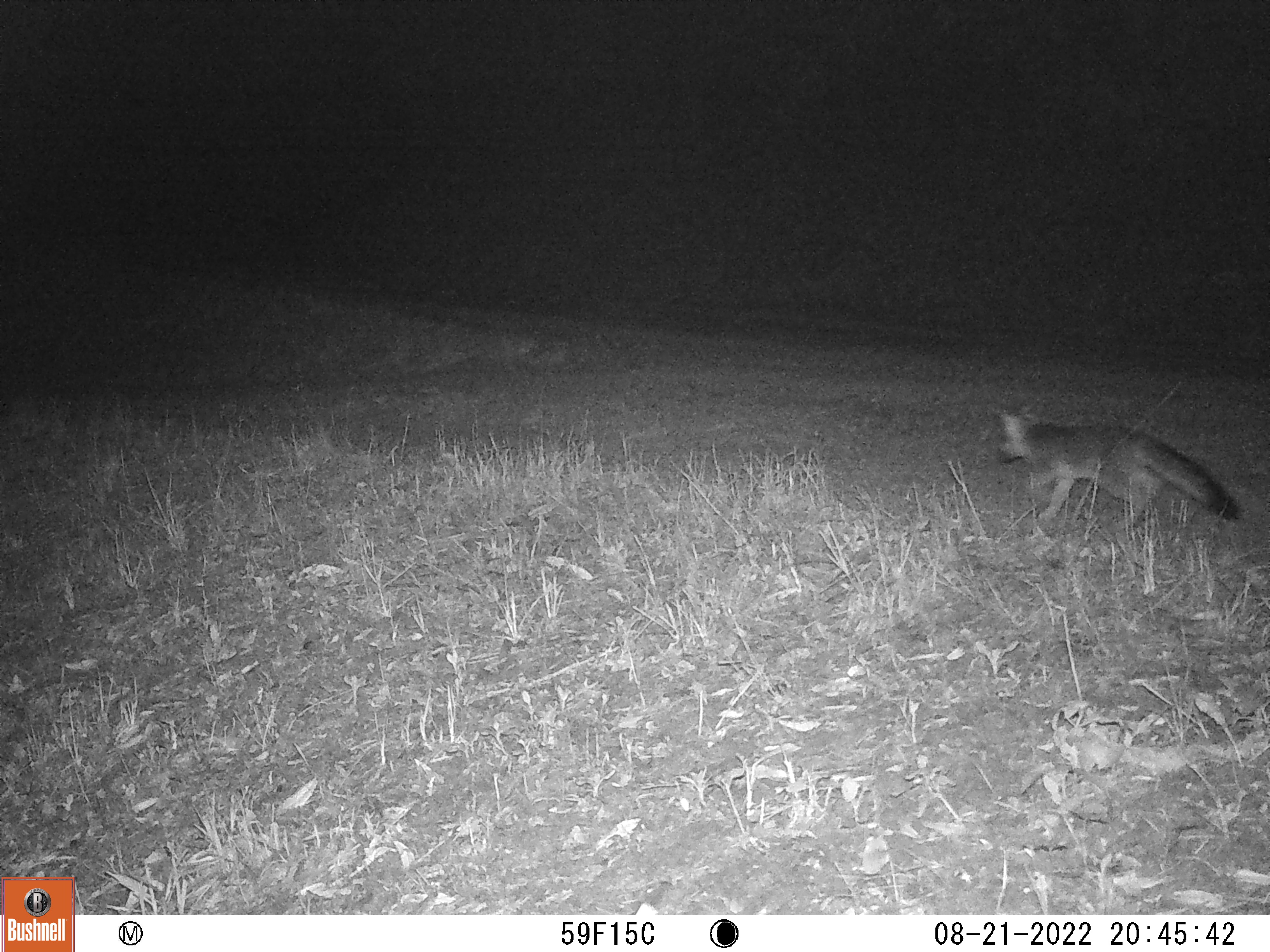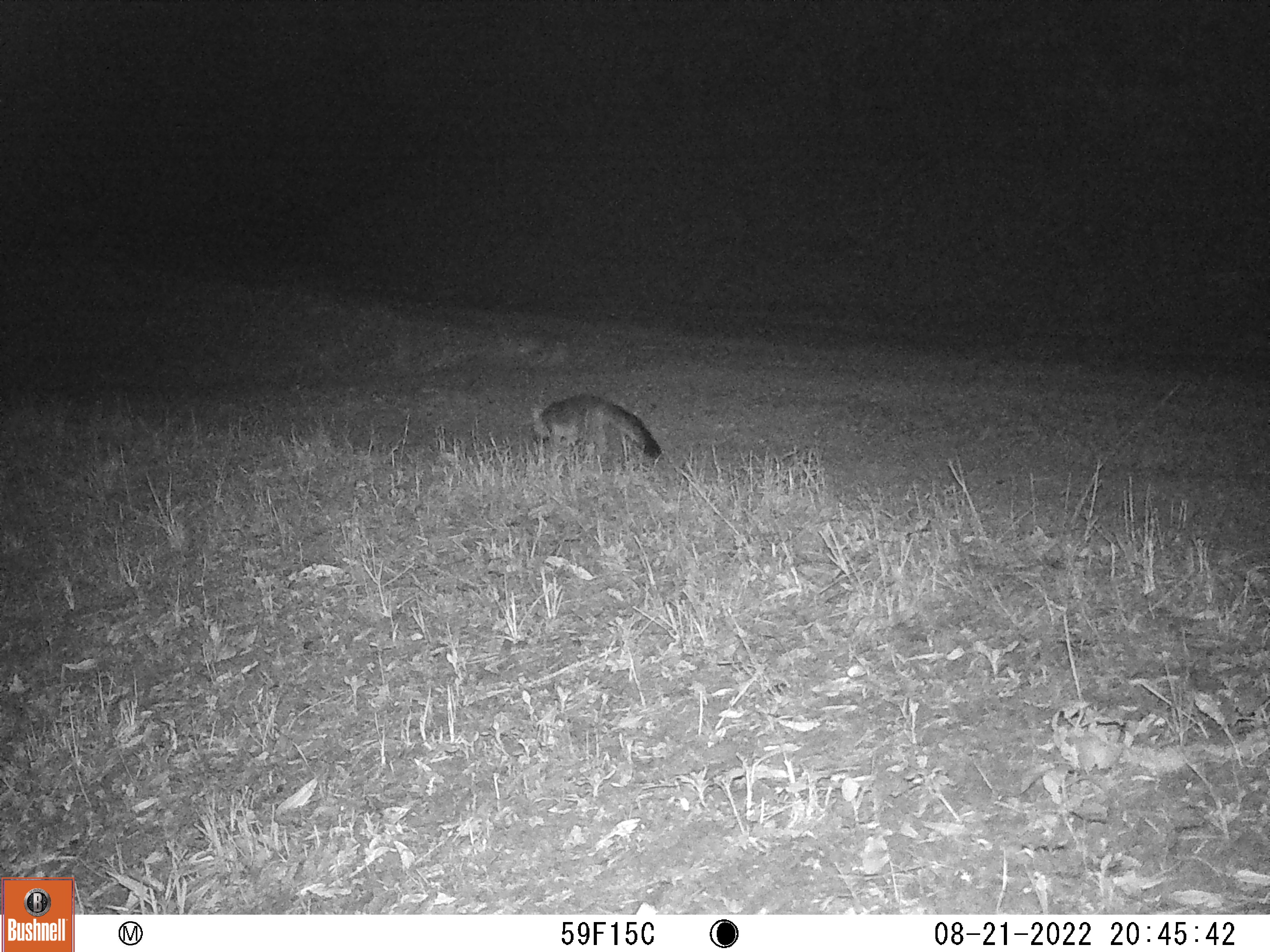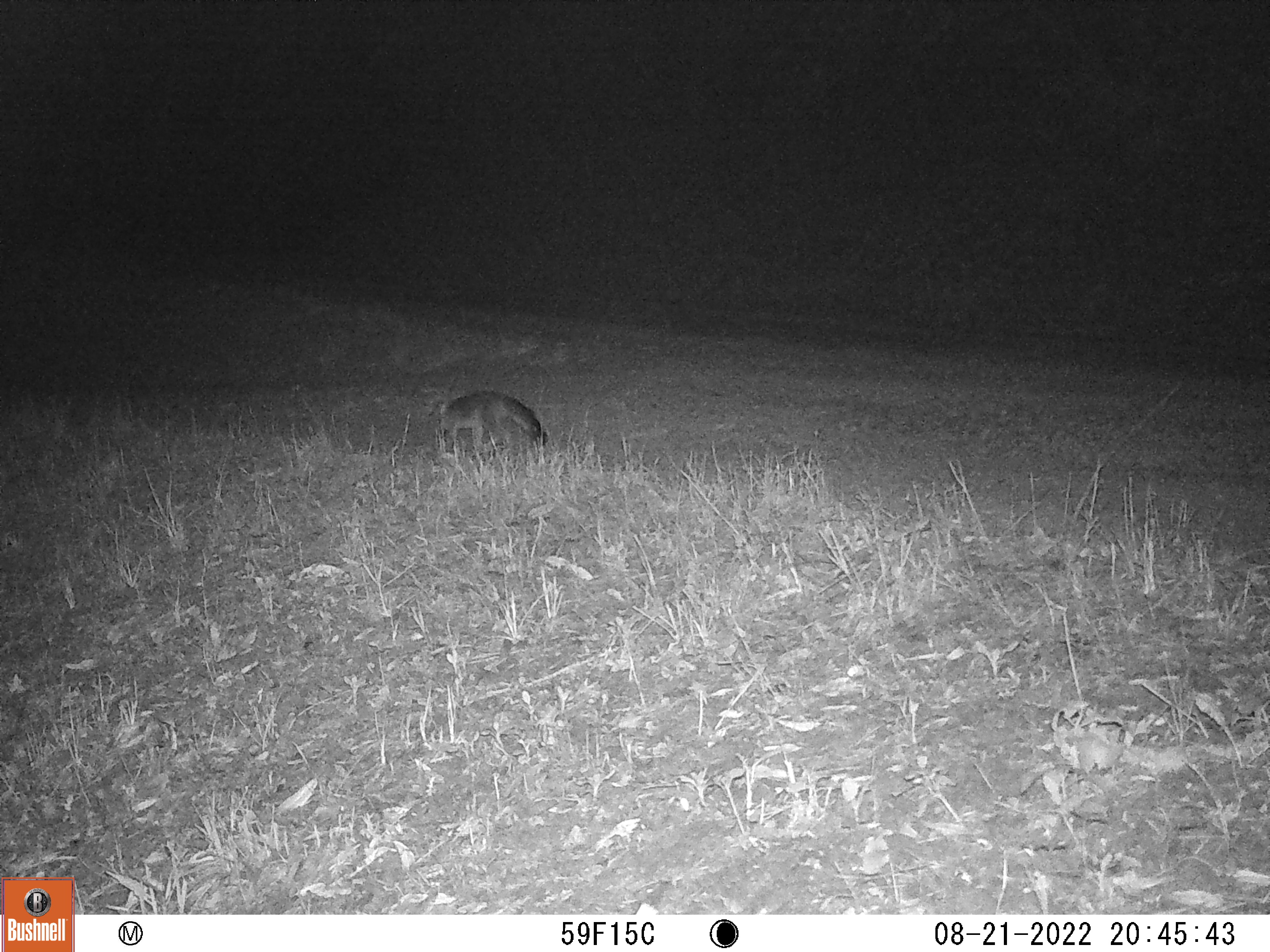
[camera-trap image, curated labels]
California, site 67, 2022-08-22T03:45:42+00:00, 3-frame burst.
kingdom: Animalia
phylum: Chordata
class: Mammalia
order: Carnivora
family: Canidae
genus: Urocyon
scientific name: Urocyon cinereoargenteus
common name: gray fox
Gray fox (Urocyon cinereoargenteus).